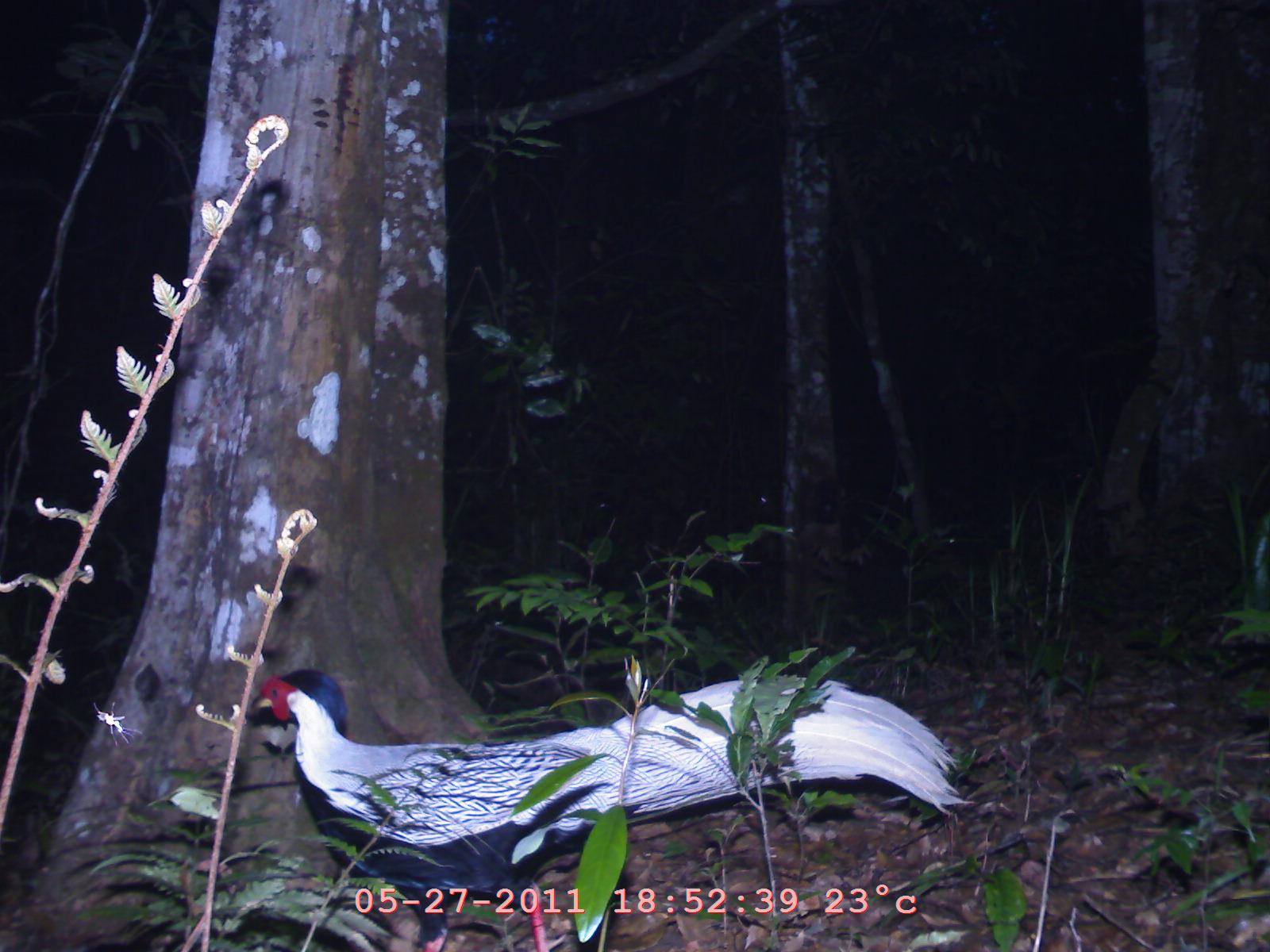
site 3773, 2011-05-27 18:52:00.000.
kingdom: Animalia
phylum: Chordata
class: Aves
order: Galliformes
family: Phasianidae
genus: Lophura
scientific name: Lophura nycthemera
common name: silver pheasant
Lophura nycthemera (silver pheasant), count 1, age adult, sex male.